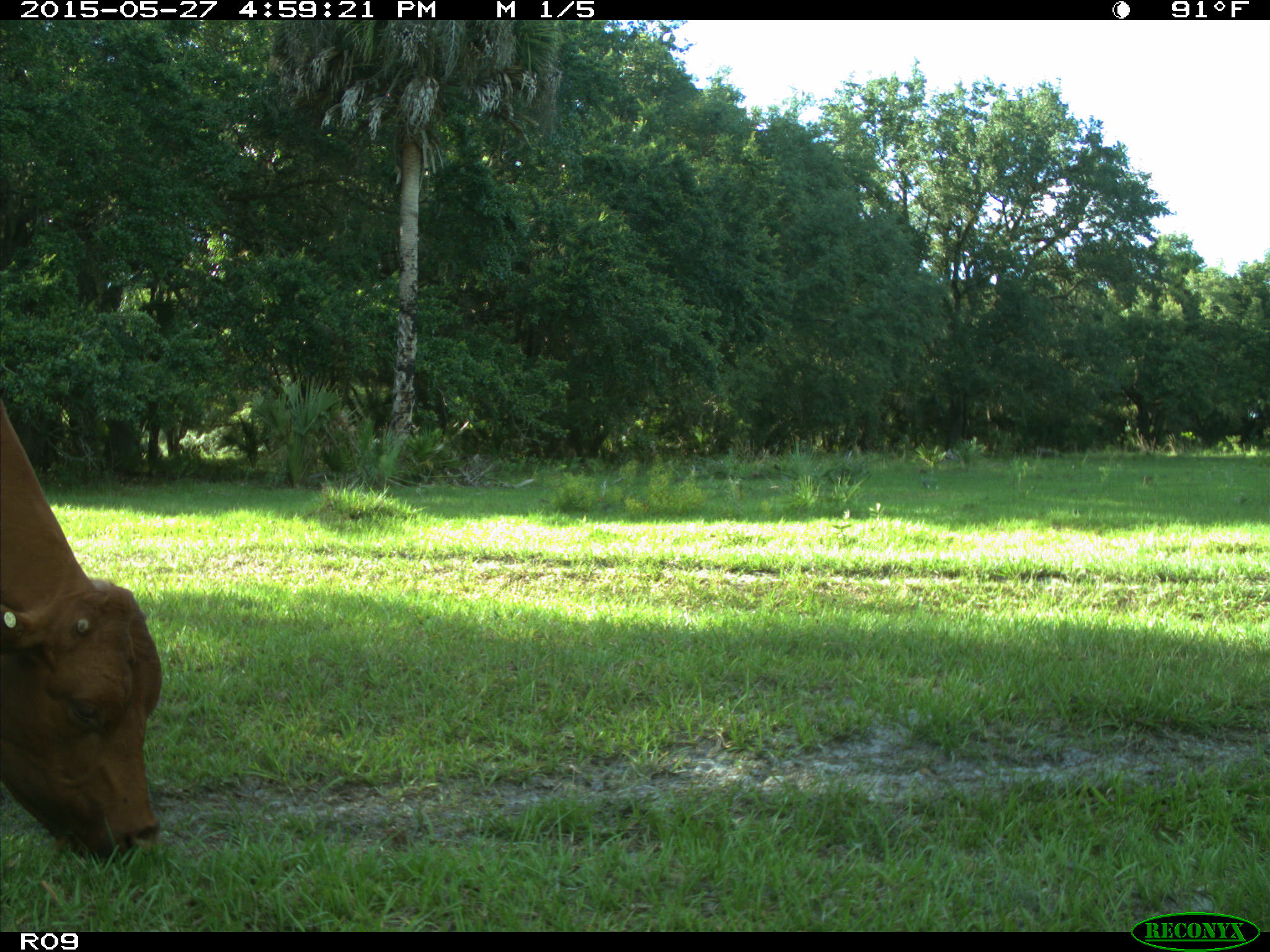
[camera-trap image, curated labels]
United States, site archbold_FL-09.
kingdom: Animalia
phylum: Chordata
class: Mammalia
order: Artiodactyla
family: Bovidae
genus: Bos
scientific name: Bos taurus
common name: domestic cow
Bos taurus (domestic cow).